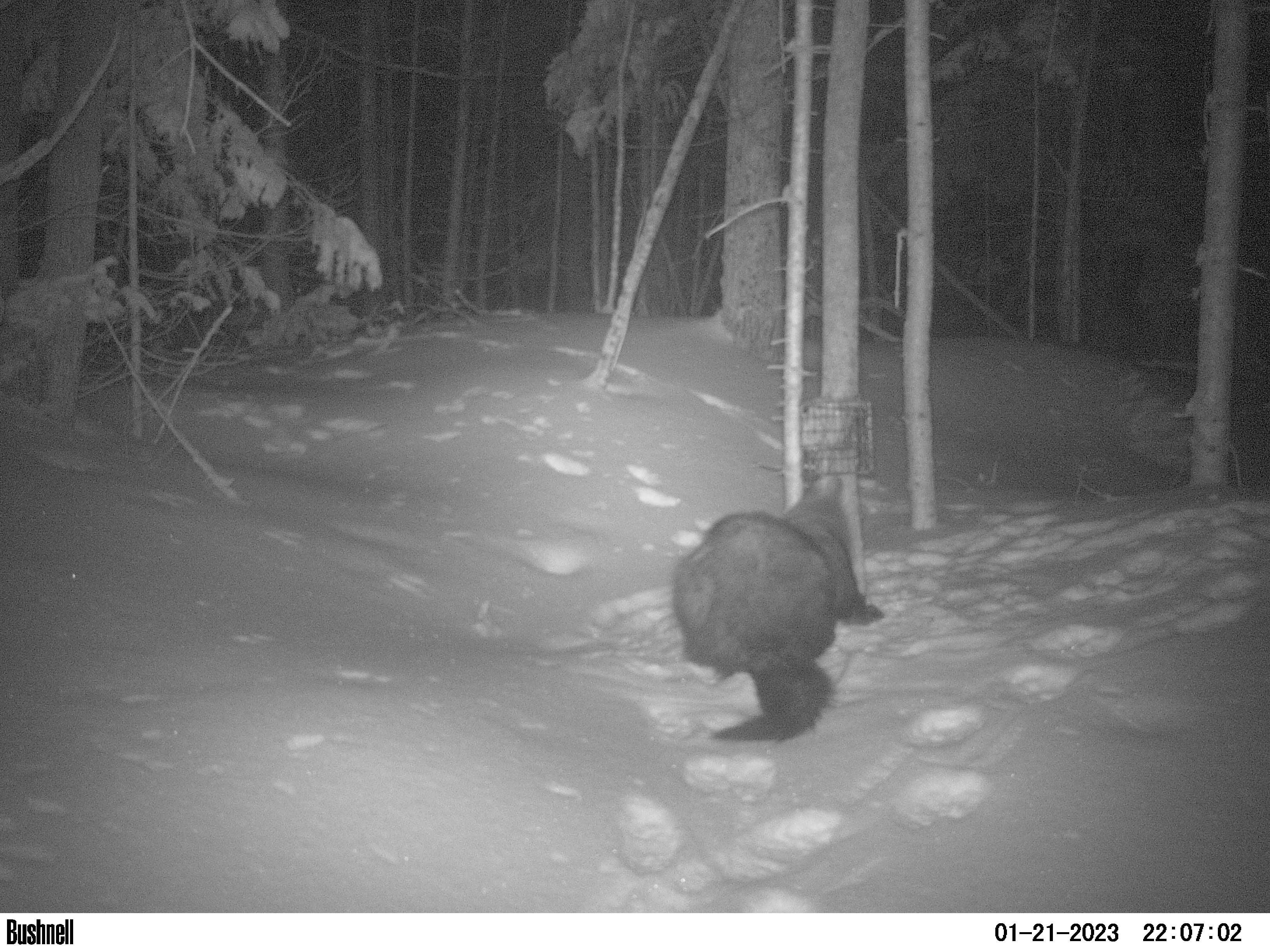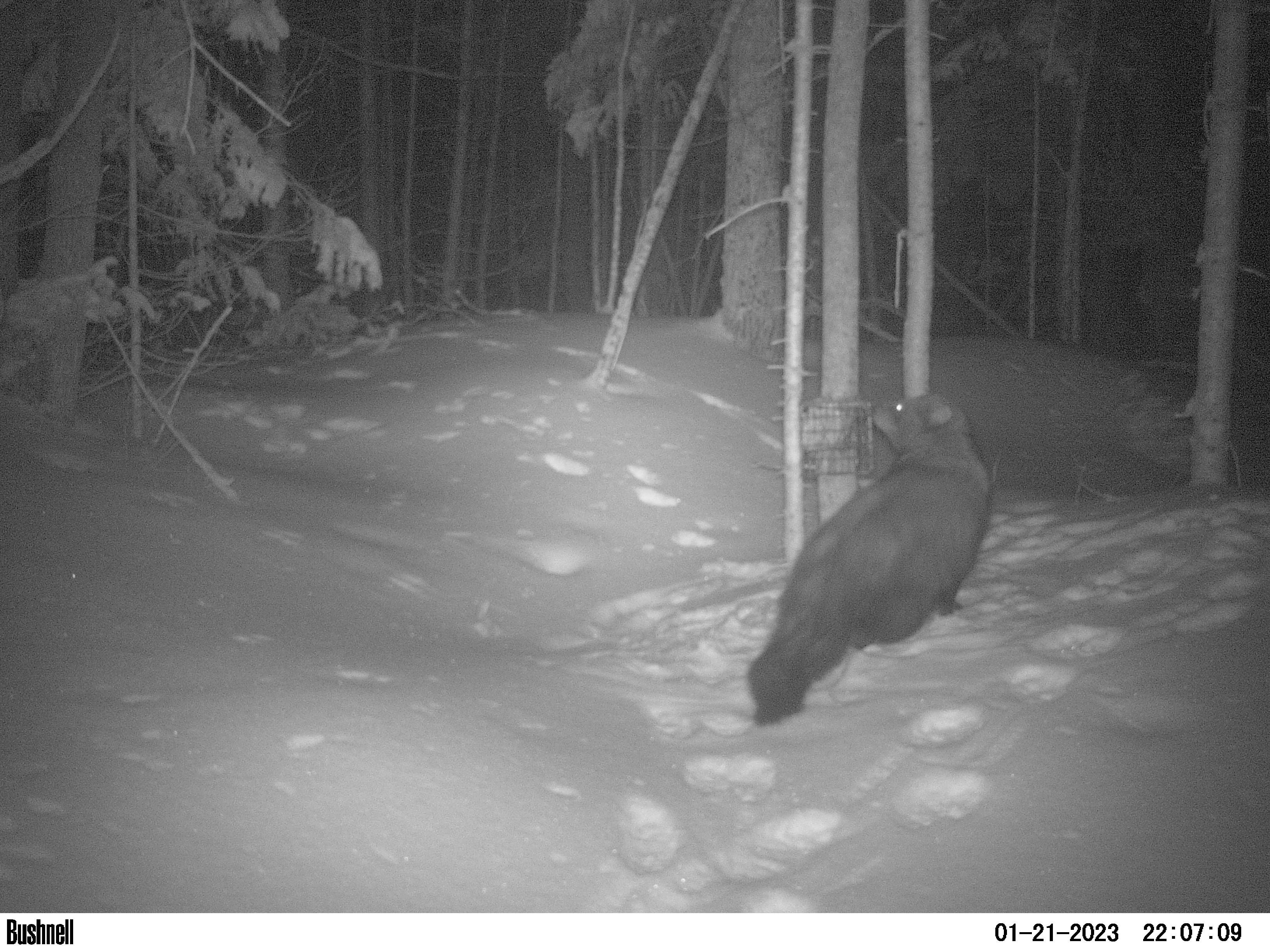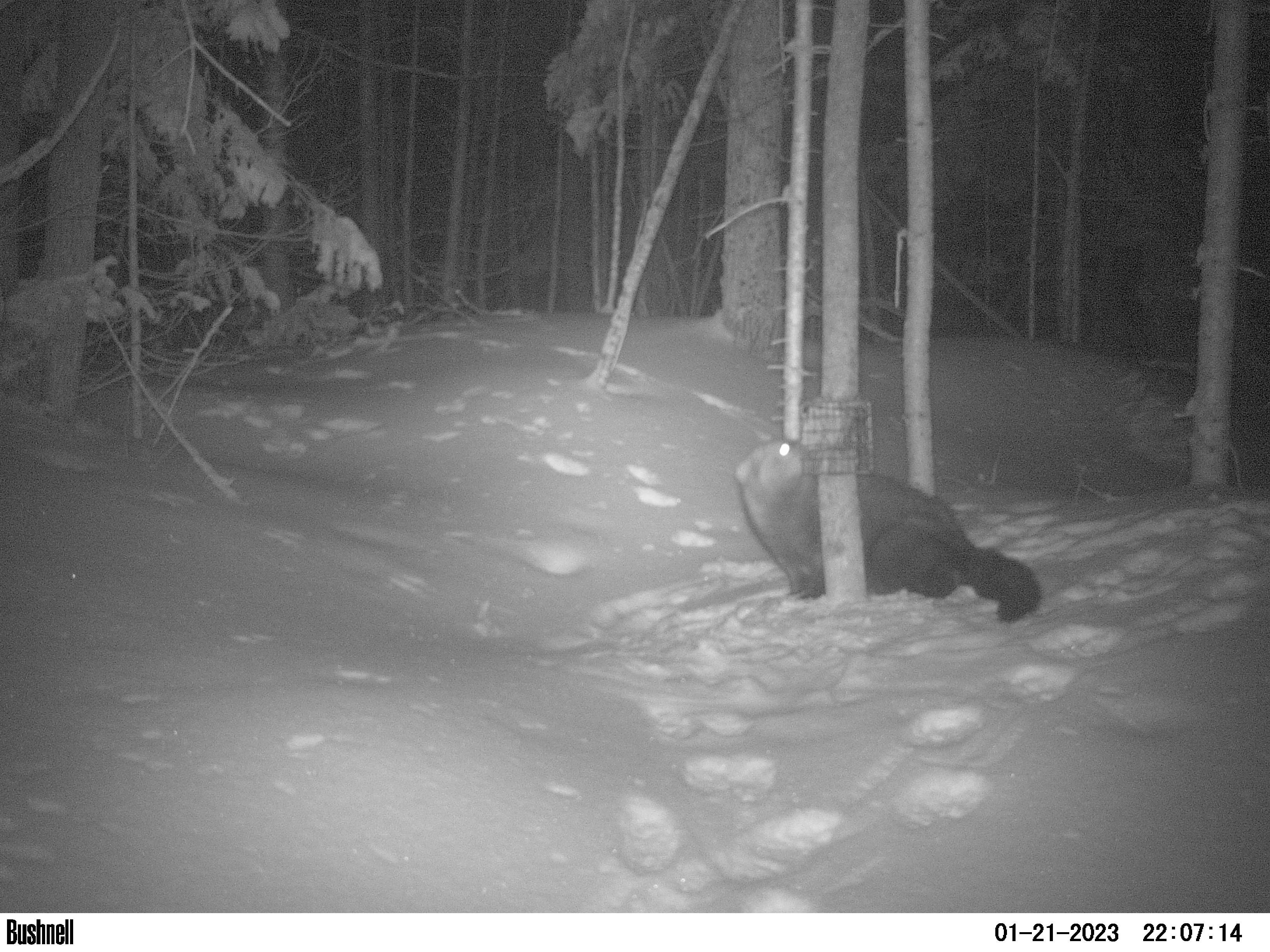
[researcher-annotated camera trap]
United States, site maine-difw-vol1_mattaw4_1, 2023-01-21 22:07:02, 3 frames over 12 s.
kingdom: Animalia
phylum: Chordata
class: Mammalia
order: Carnivora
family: Mustelidae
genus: Pekania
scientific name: Pekania pennanti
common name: fisher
Fisher (Pekania pennanti).